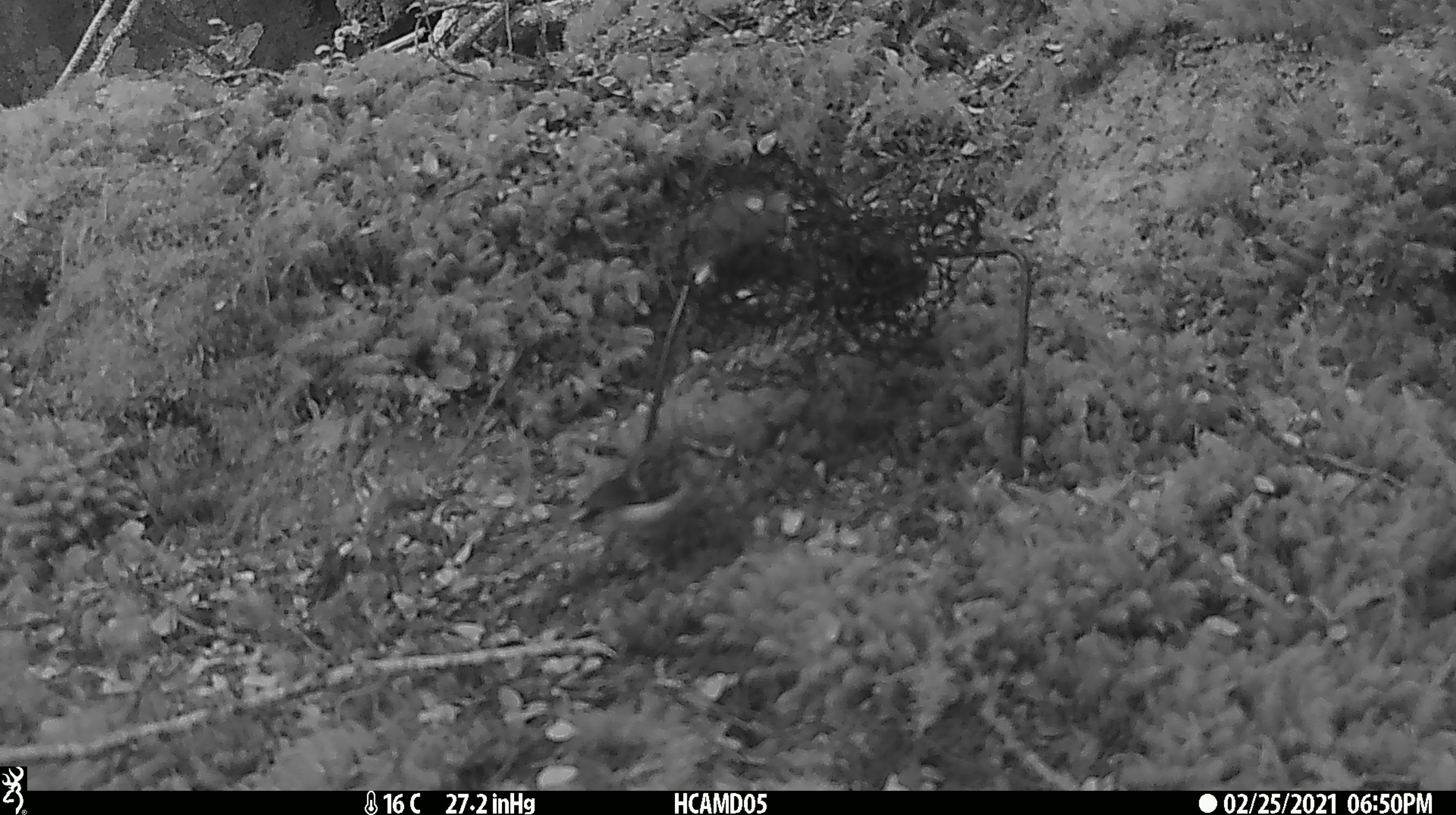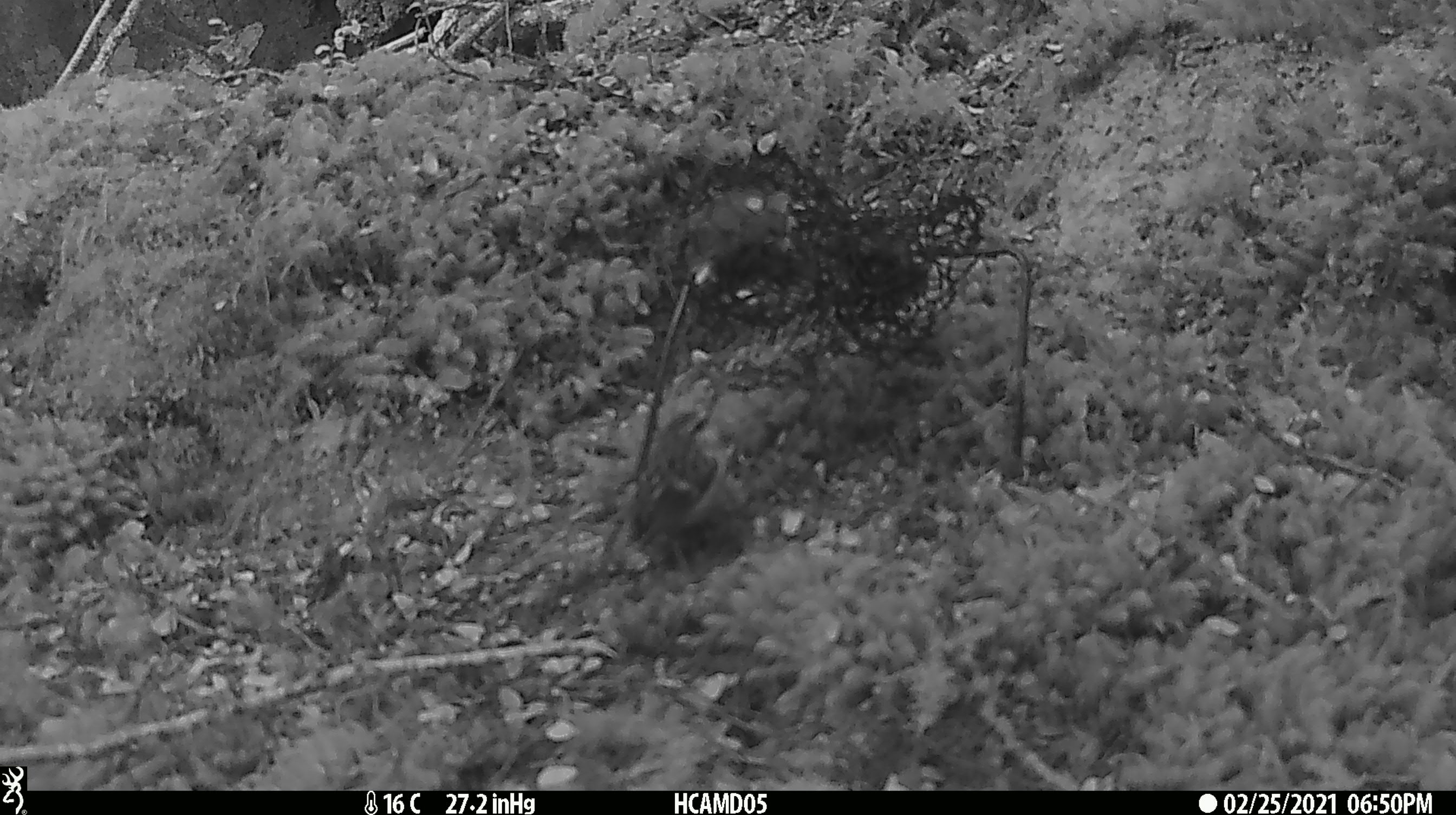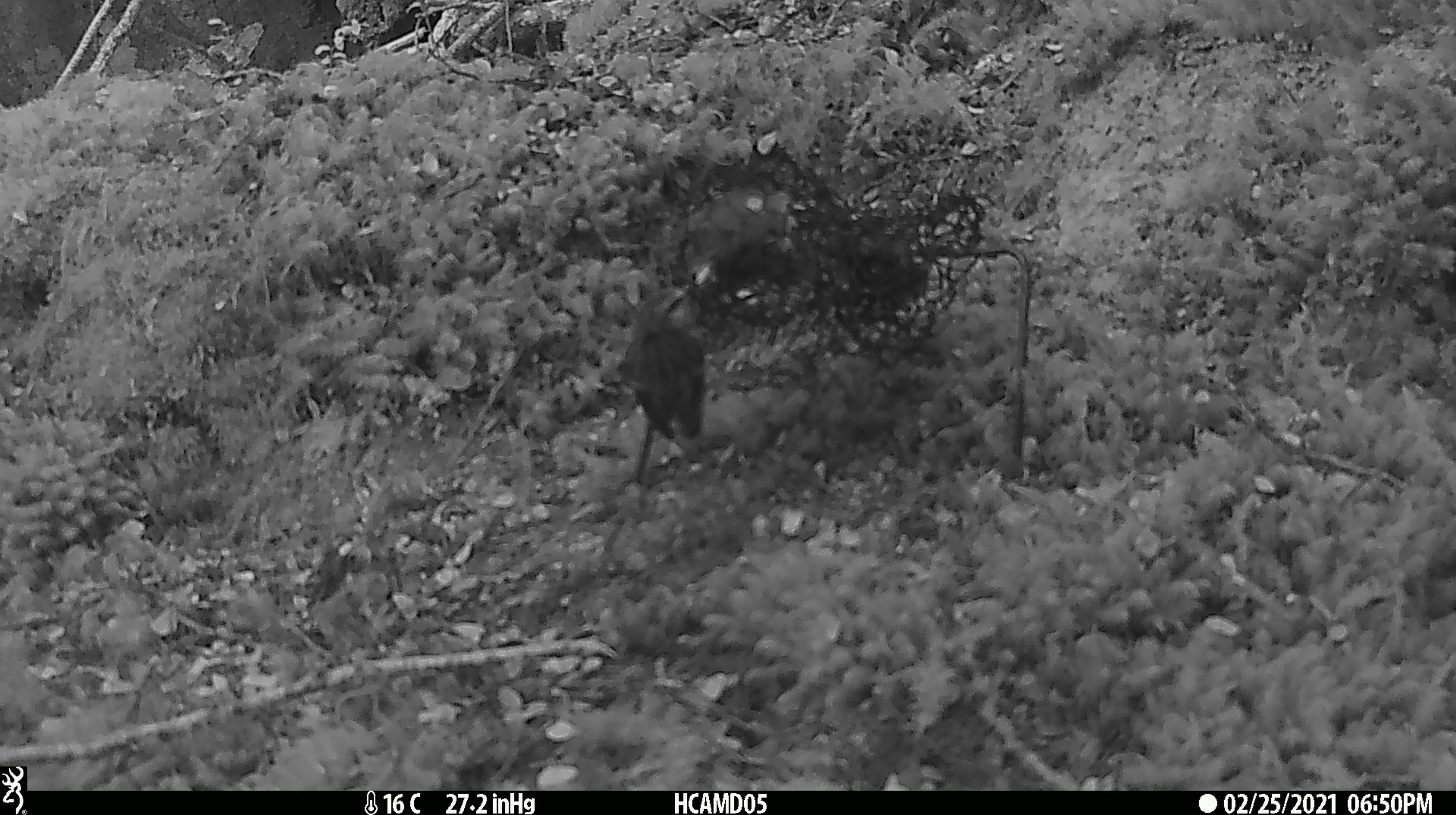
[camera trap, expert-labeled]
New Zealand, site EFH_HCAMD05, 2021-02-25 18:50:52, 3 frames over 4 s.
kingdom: Animalia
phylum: Chordata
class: Aves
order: Passeriformes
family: Acanthisittidae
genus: Acanthisitta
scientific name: Acanthisitta chloris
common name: rifleman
Rifleman (Acanthisitta chloris).